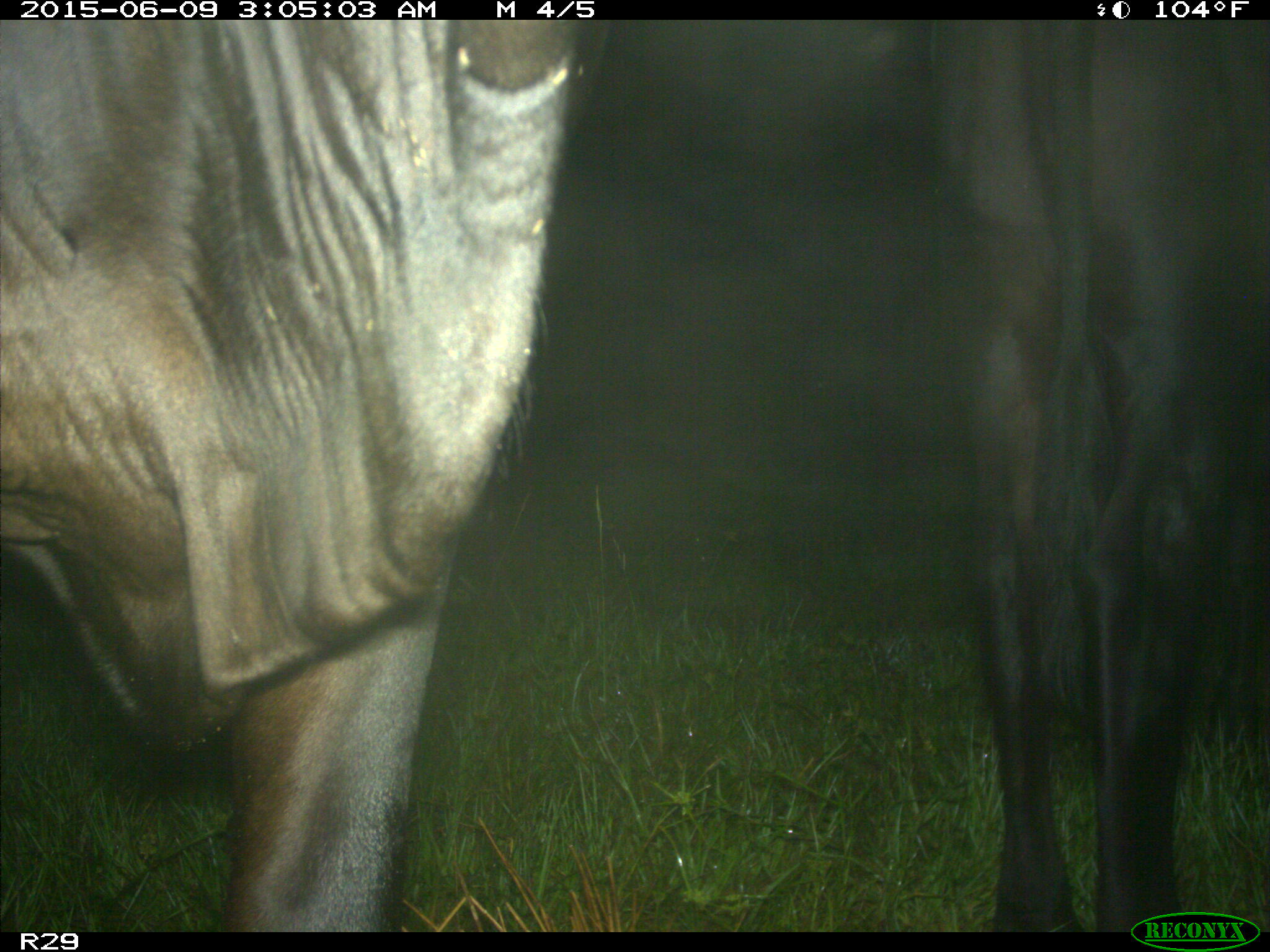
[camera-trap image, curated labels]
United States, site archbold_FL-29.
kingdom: Animalia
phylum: Chordata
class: Mammalia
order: Artiodactyla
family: Bovidae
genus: Bos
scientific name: Bos taurus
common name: domestic cow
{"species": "Bos taurus (domestic cow)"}